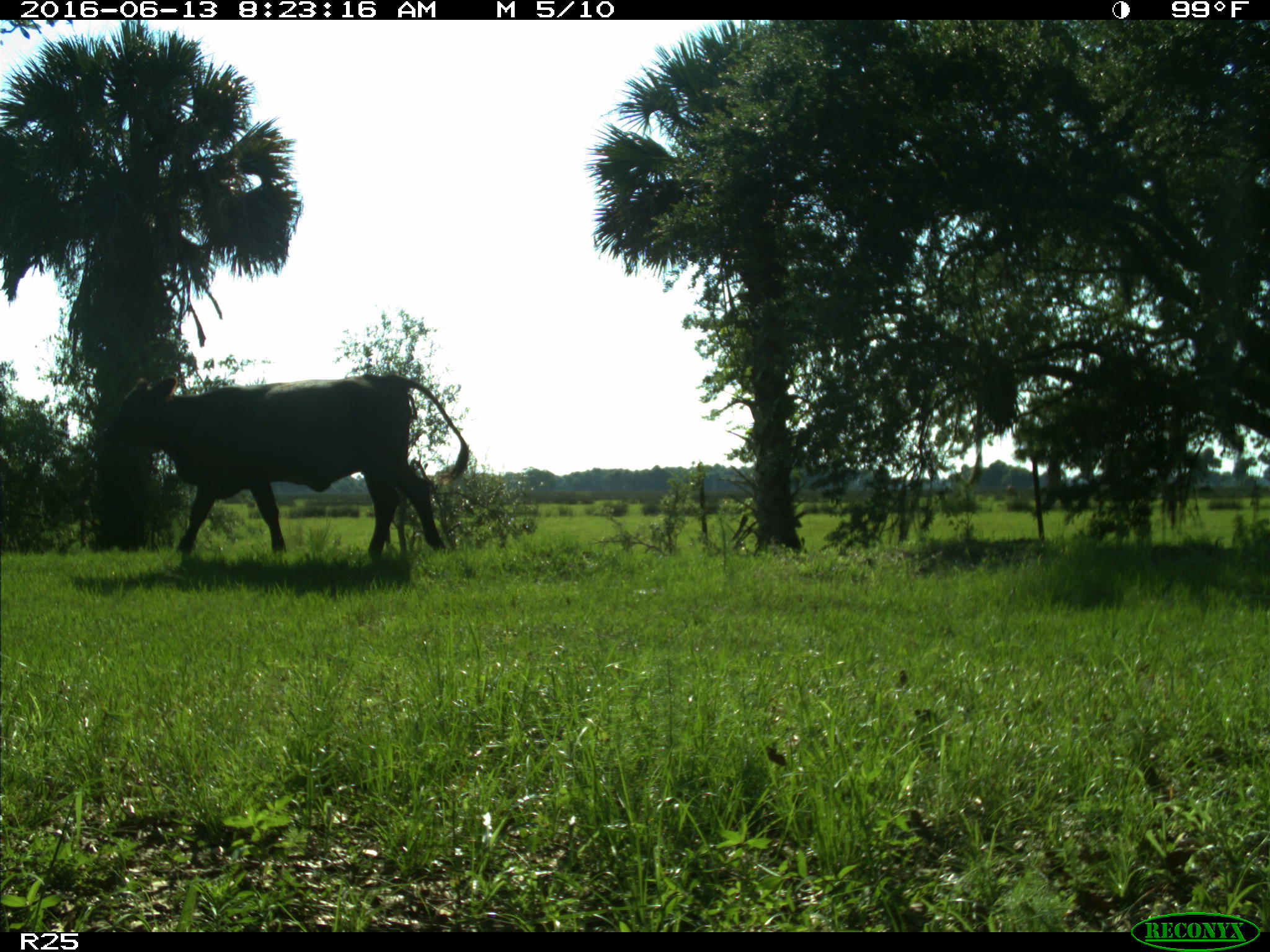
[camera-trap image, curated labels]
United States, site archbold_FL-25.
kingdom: Animalia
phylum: Chordata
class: Mammalia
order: Artiodactyla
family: Bovidae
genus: Bos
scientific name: Bos taurus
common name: domestic cow